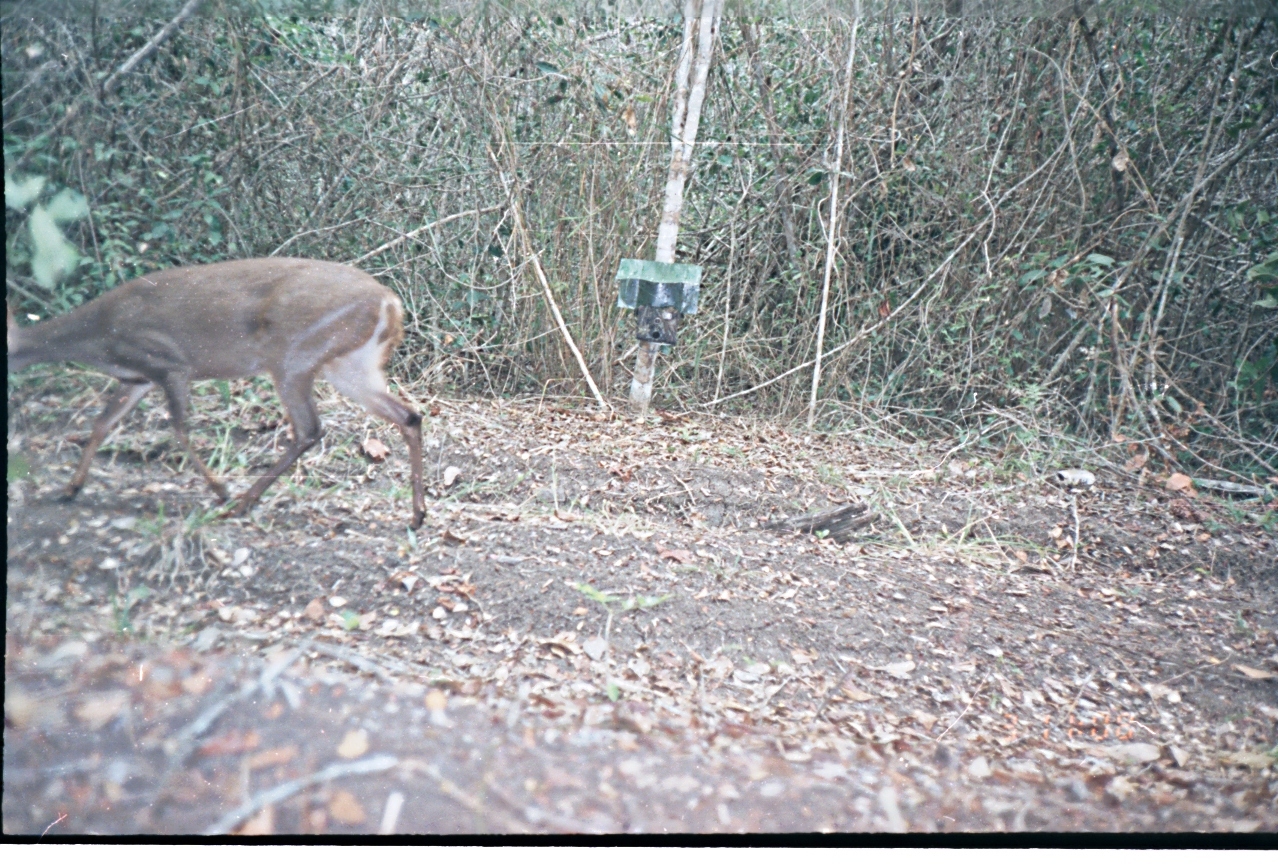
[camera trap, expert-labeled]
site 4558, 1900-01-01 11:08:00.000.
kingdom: Animalia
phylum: Chordata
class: Mammalia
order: Artiodactyla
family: Cervidae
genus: Odocoileus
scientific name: Odocoileus virginianus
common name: white-tailed deer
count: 1